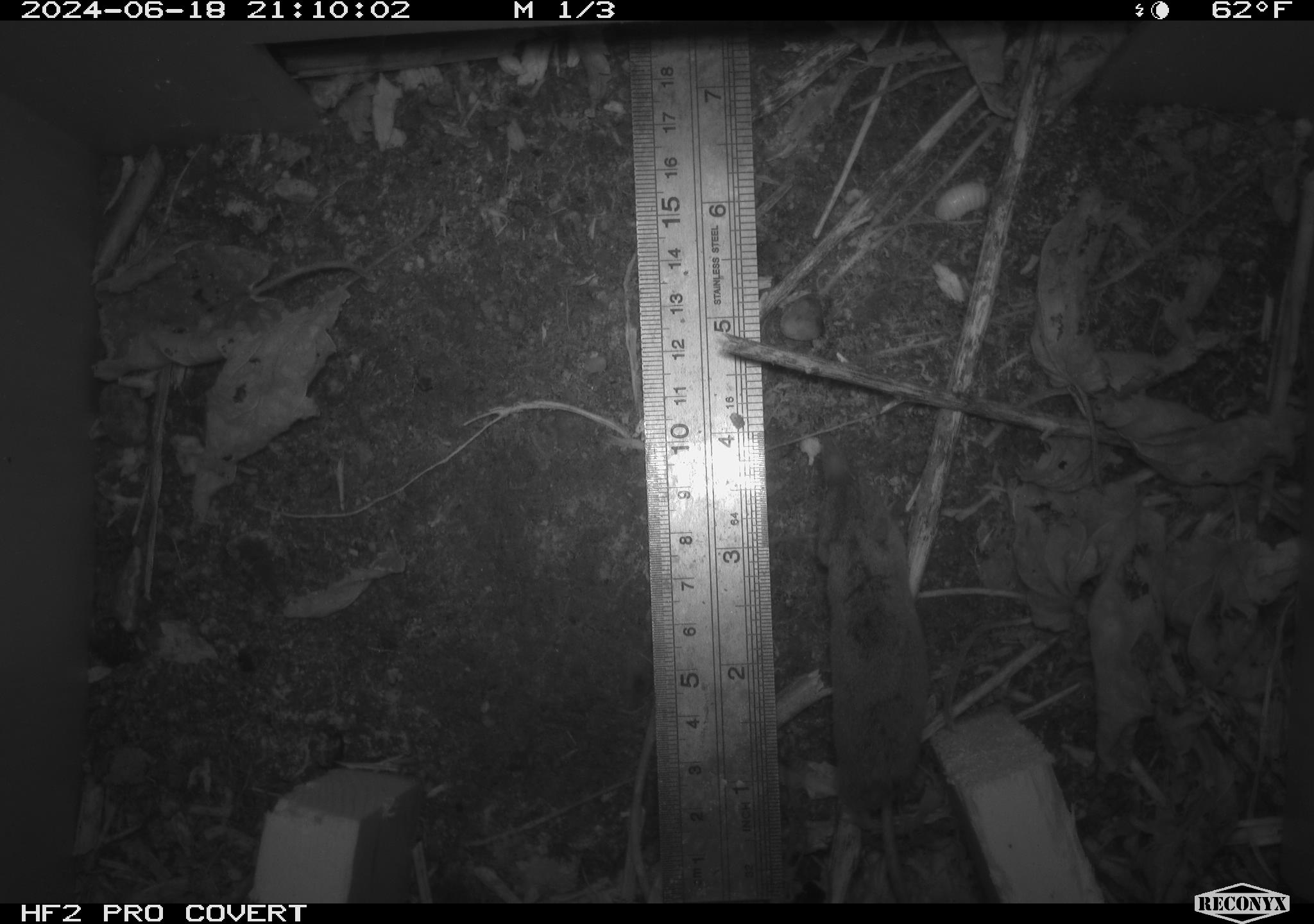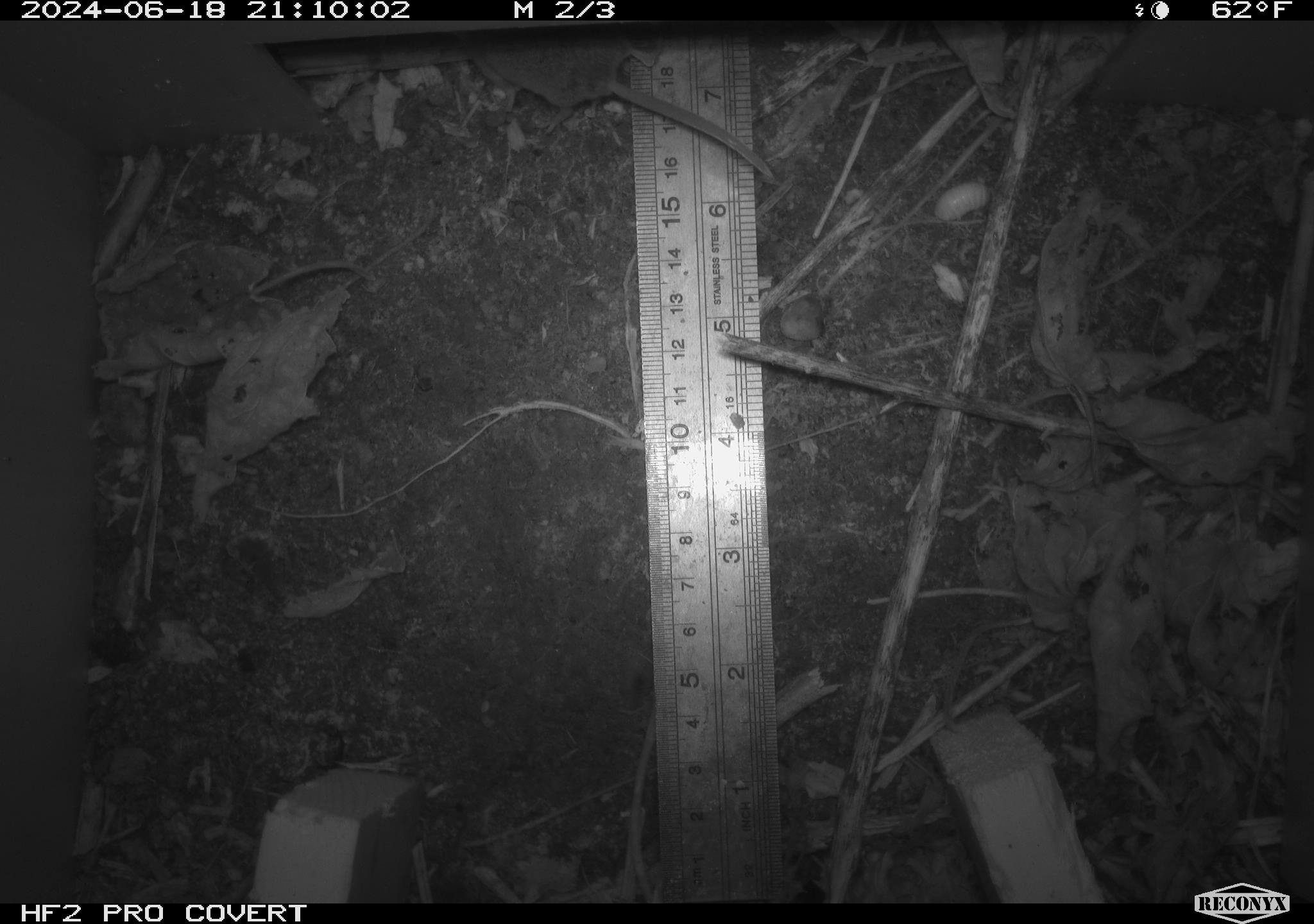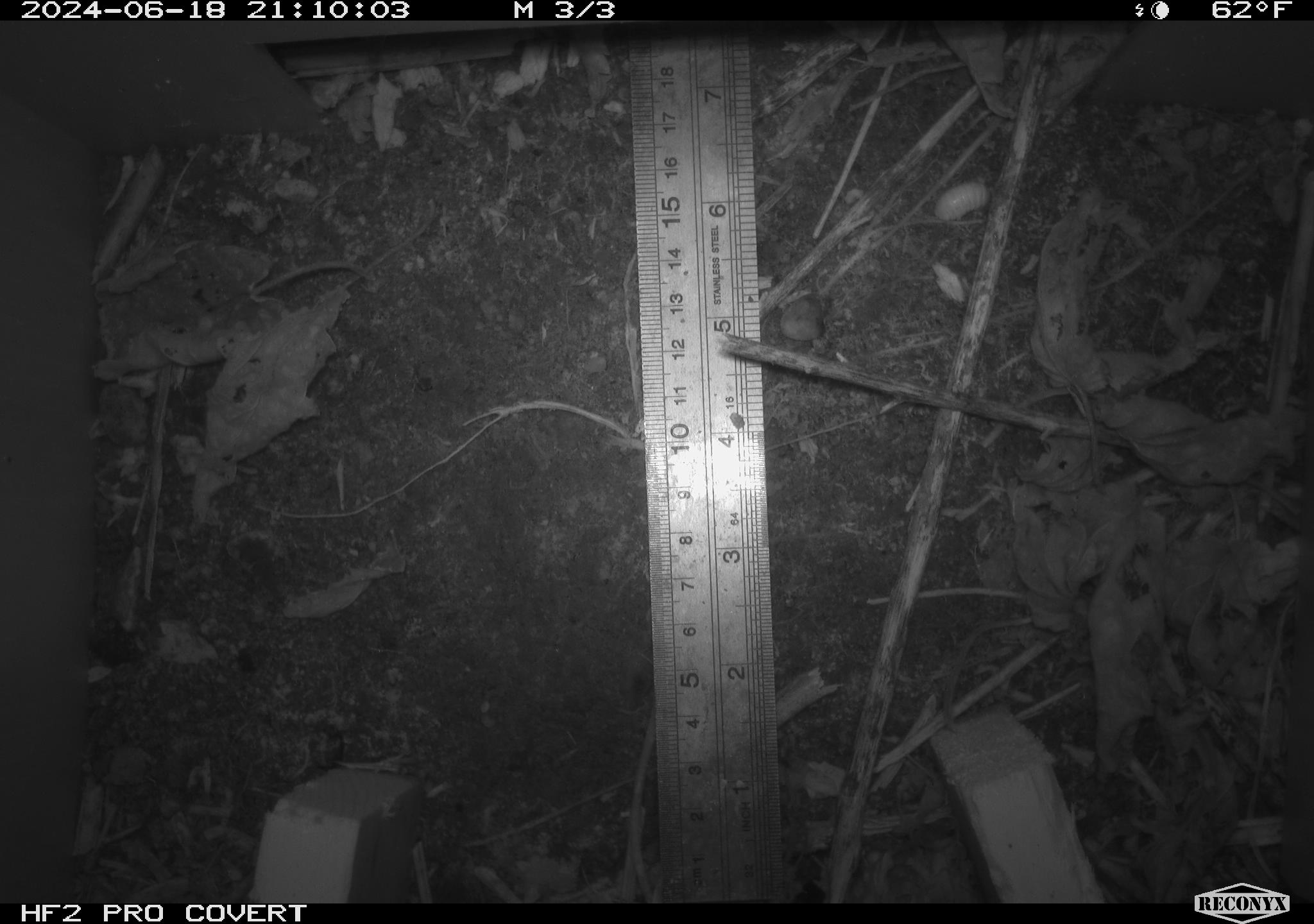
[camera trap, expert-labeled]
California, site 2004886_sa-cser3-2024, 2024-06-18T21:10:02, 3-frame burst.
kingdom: Animalia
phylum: Chordata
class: Mammalia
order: Eulipotyphla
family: Soricidae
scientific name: Soricidae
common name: shrews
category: soricidae family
Soricidae family (shrews) (Soricidae).